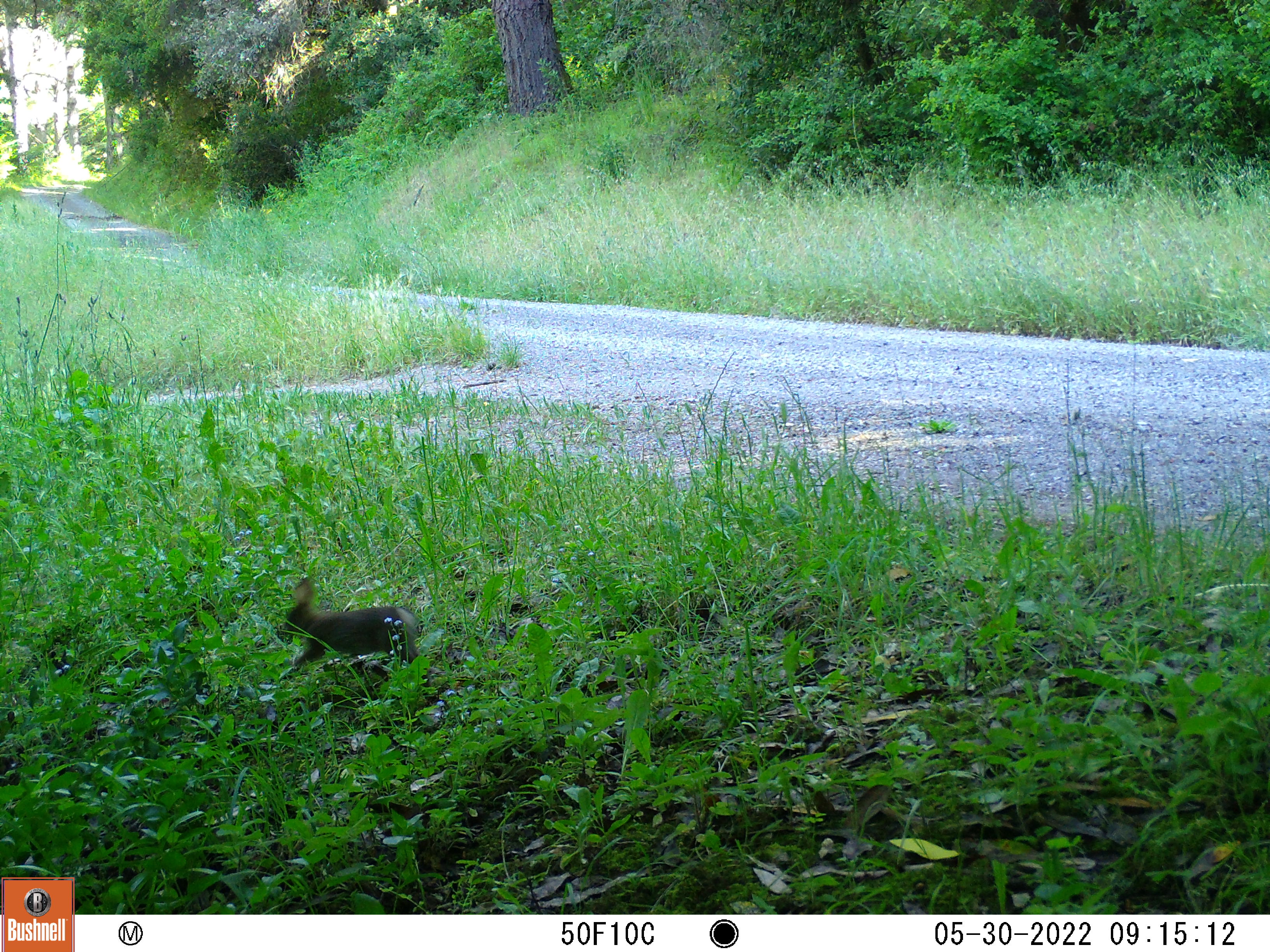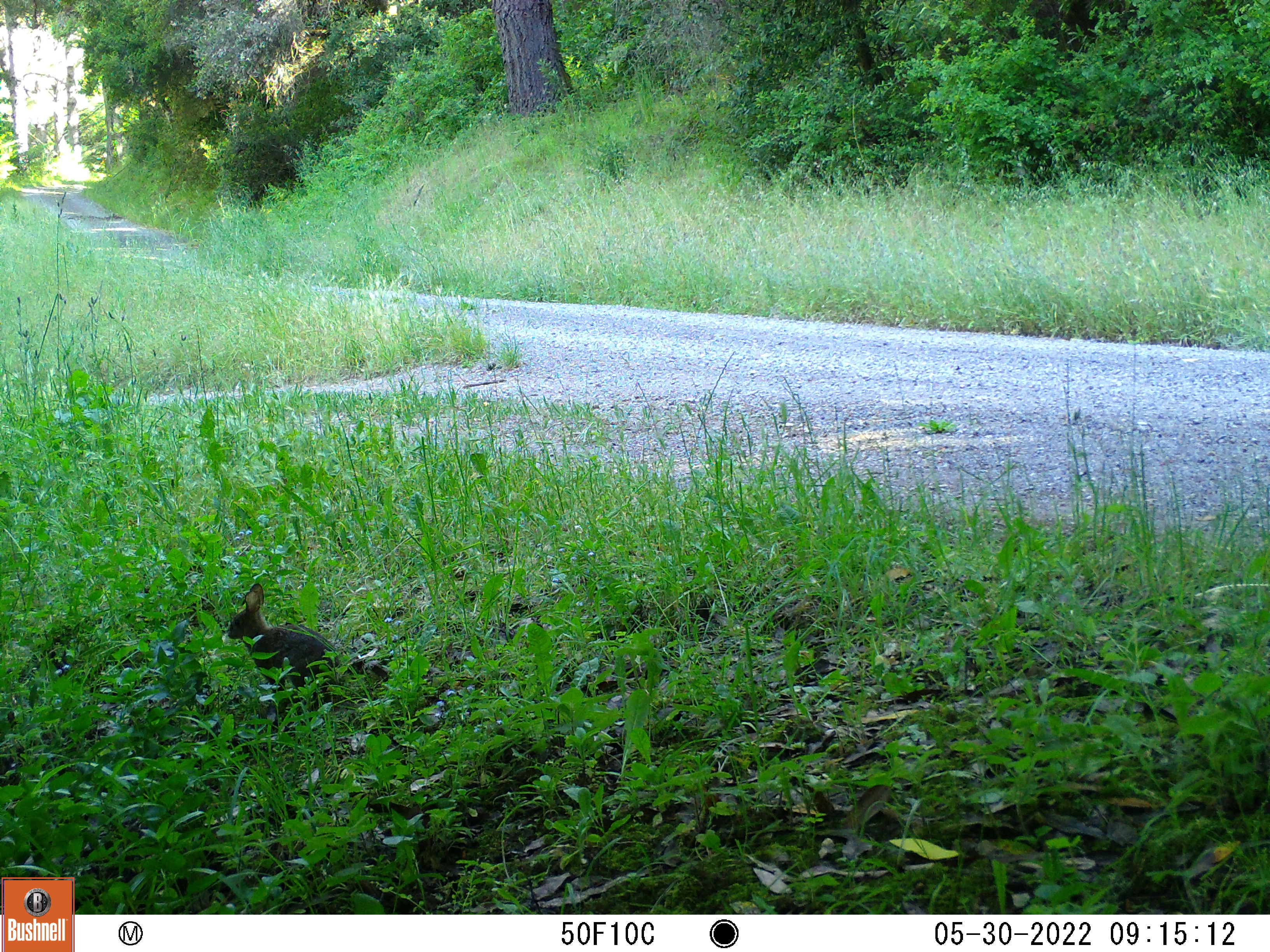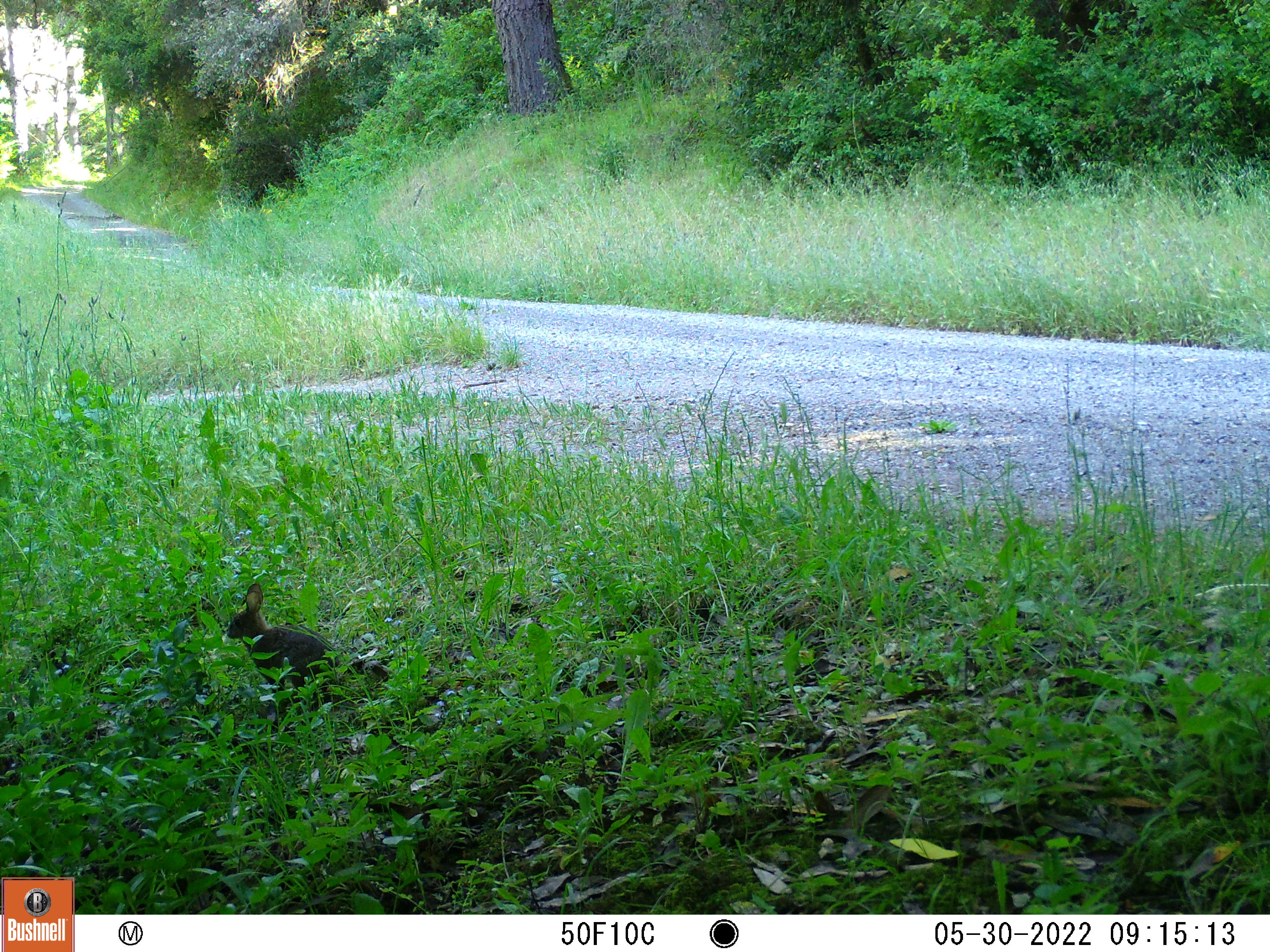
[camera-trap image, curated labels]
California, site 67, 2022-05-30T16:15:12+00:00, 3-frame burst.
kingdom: Animalia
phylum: Chordata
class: Mammalia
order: Lagomorpha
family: Leporidae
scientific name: Leporidae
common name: rabbit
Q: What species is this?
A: Rabbit (Leporidae).